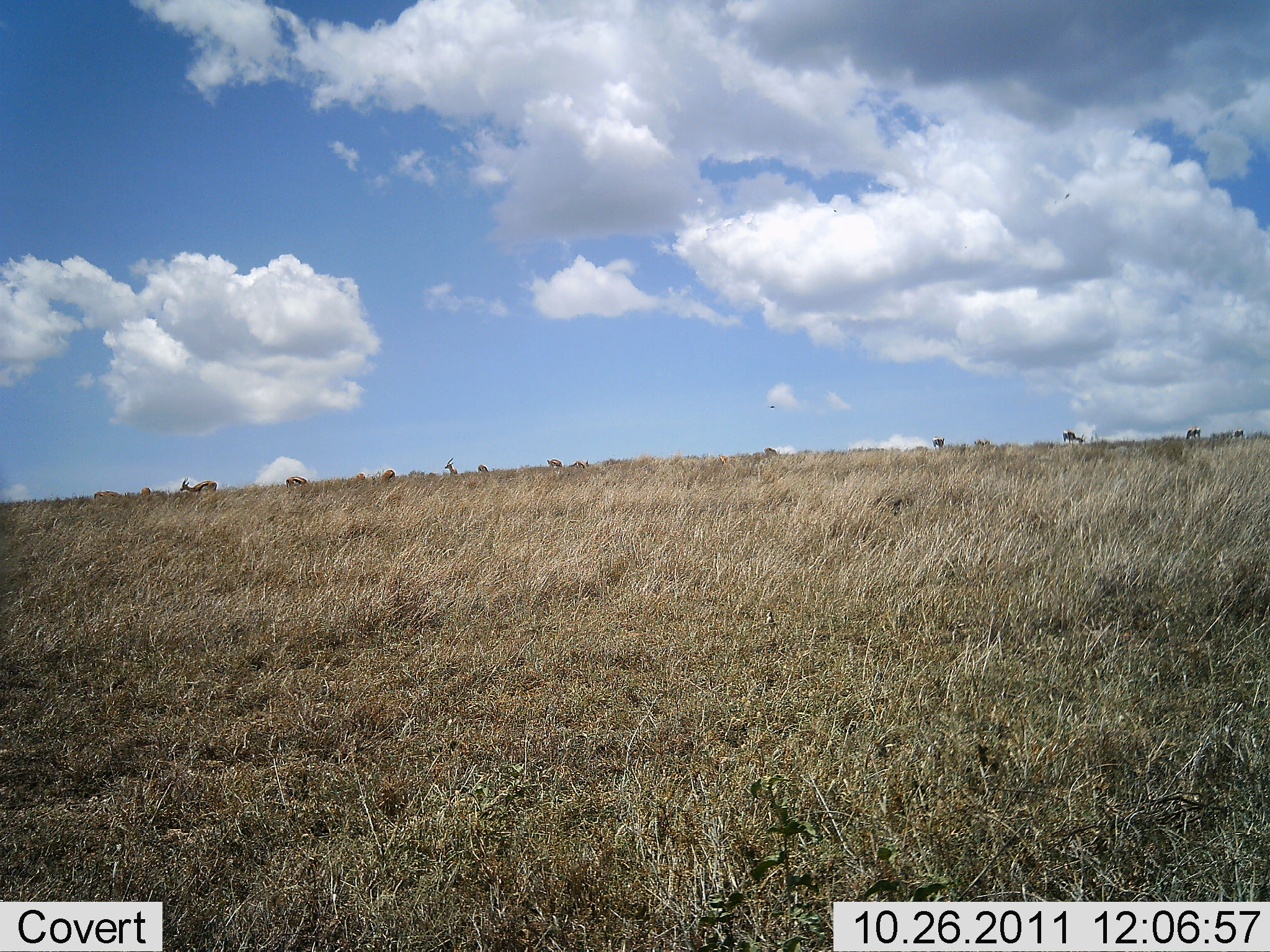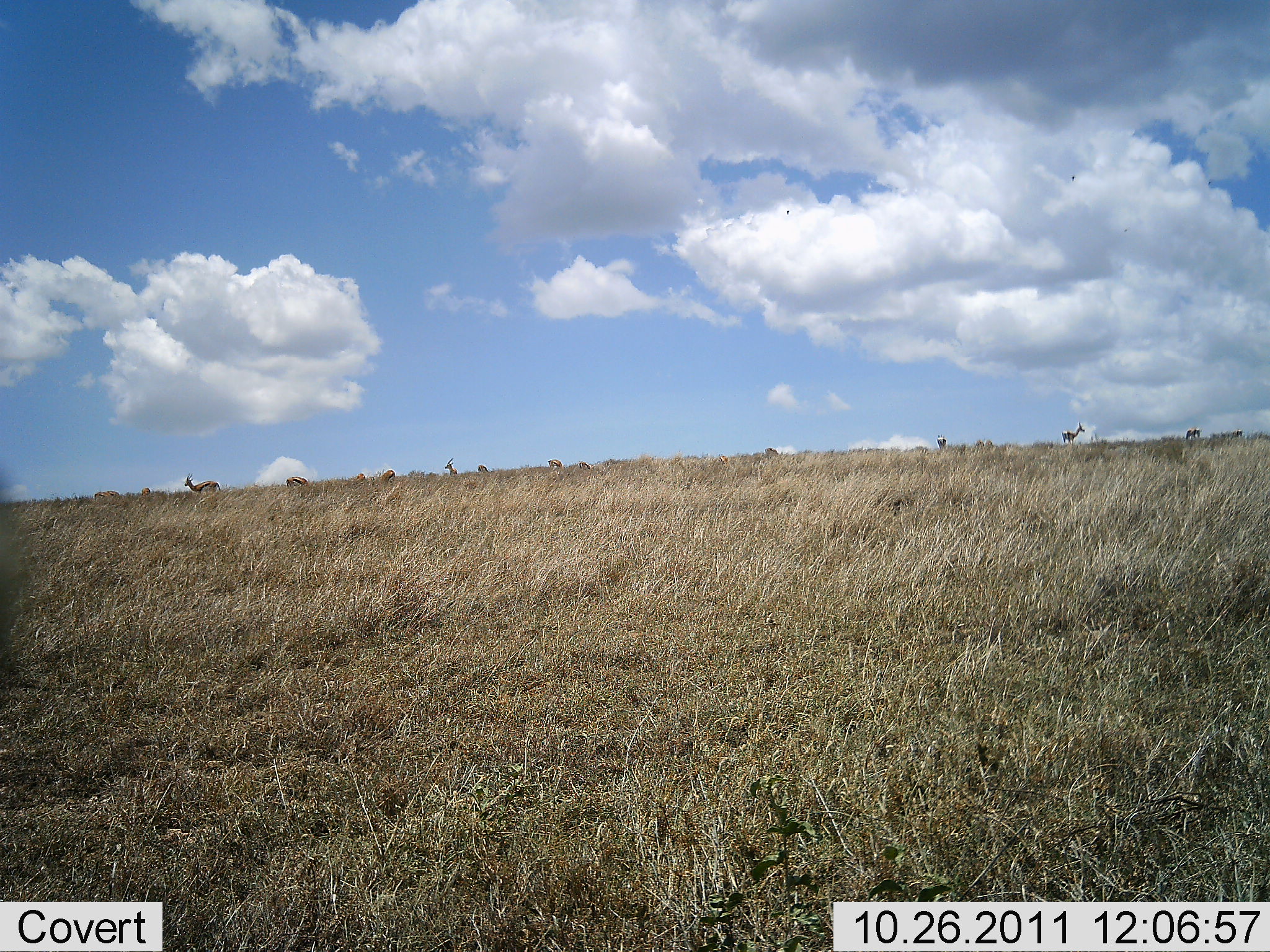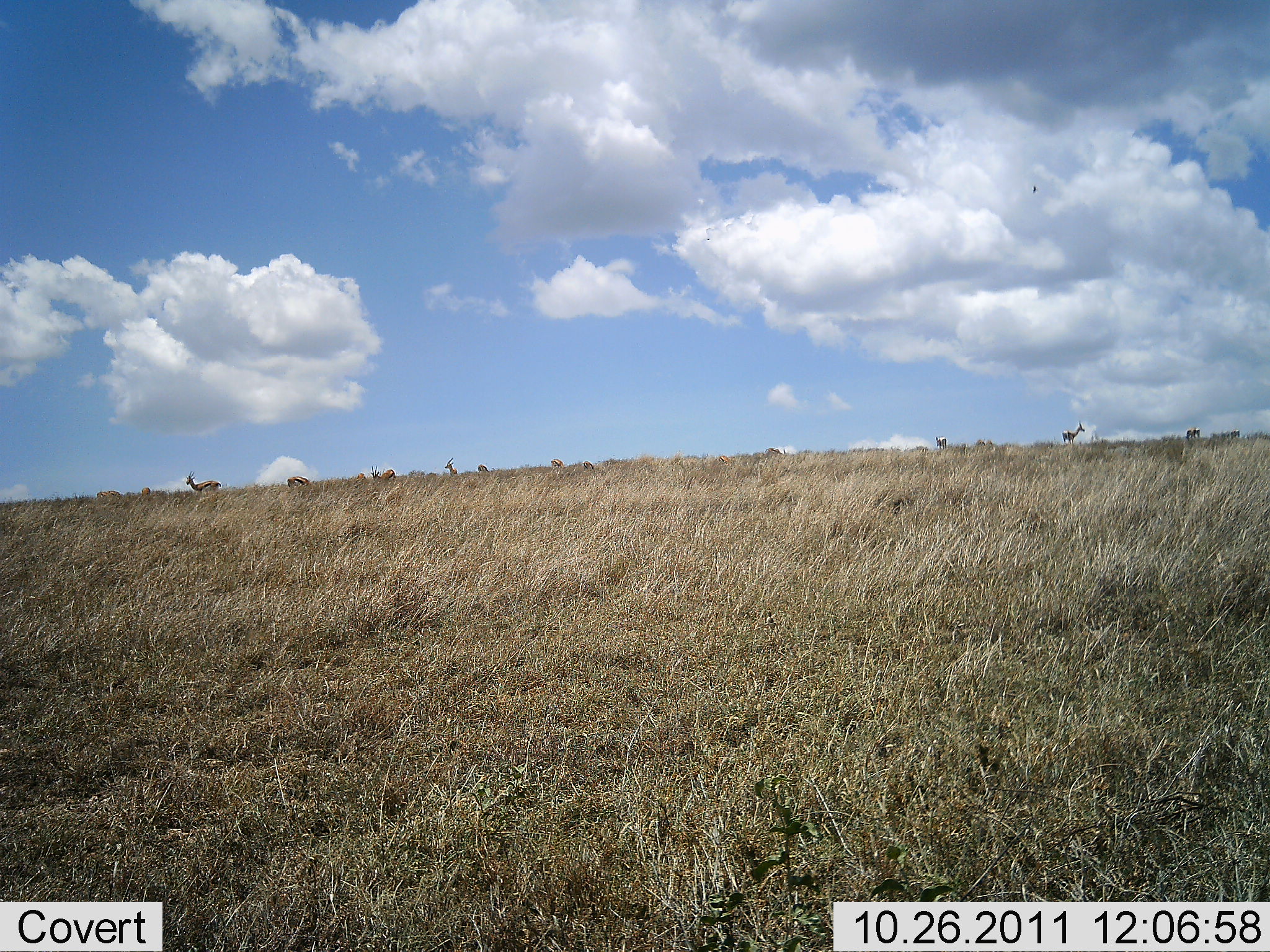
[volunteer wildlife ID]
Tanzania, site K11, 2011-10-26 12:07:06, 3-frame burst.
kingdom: Animalia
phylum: Chordata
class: Mammalia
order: Artiodactyla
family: Bovidae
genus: Eudorcas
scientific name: Eudorcas thomsonii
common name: thomson's gazelle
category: gazellethomsons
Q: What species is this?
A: Gazellethomsons (thomson's gazelle) (Eudorcas thomsonii).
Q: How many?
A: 11-50.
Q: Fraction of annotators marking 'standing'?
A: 80%.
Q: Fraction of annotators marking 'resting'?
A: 10%.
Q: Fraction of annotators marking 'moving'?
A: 20%.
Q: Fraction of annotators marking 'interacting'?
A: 0%.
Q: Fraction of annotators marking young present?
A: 0%.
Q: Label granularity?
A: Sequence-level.